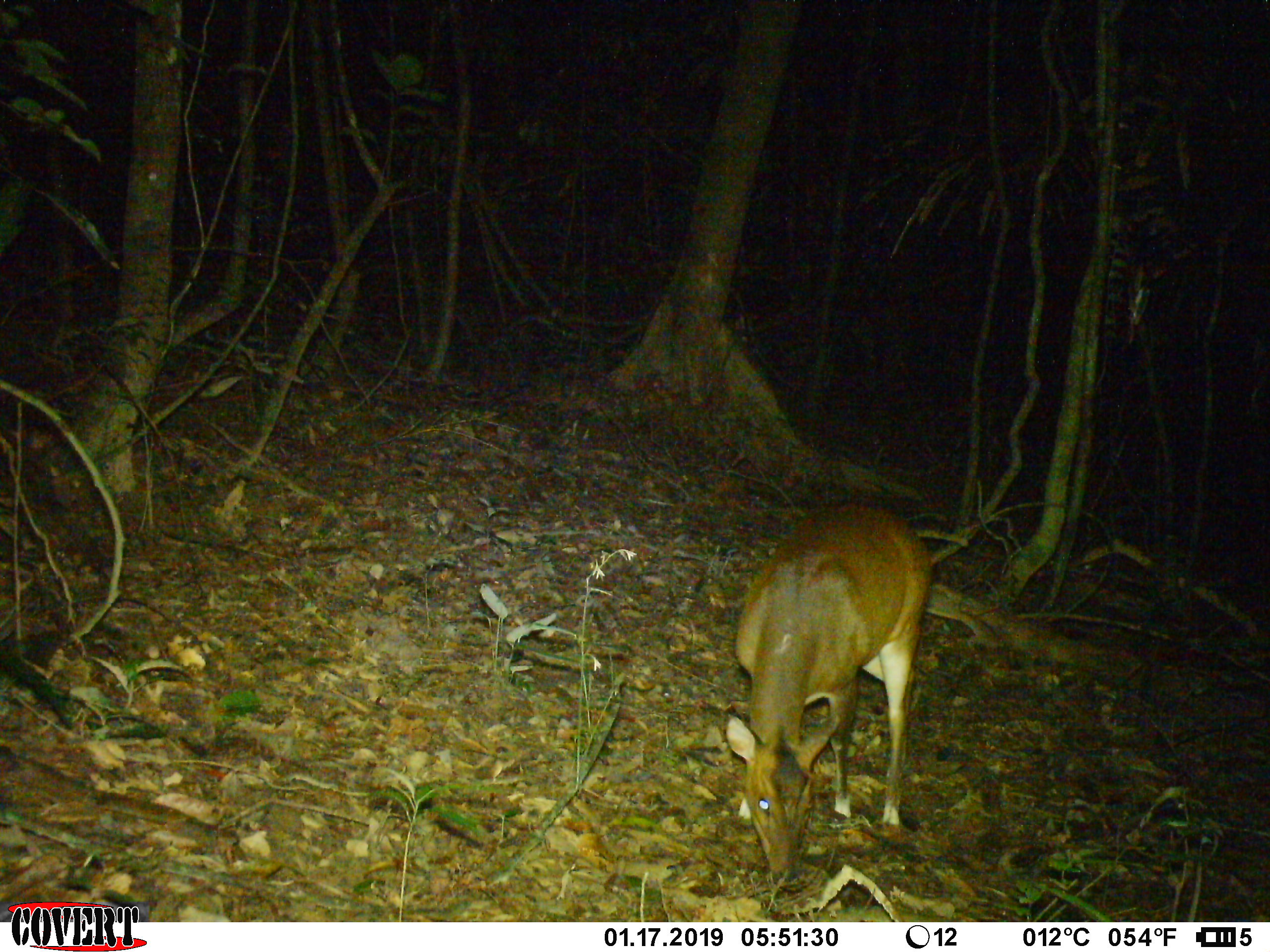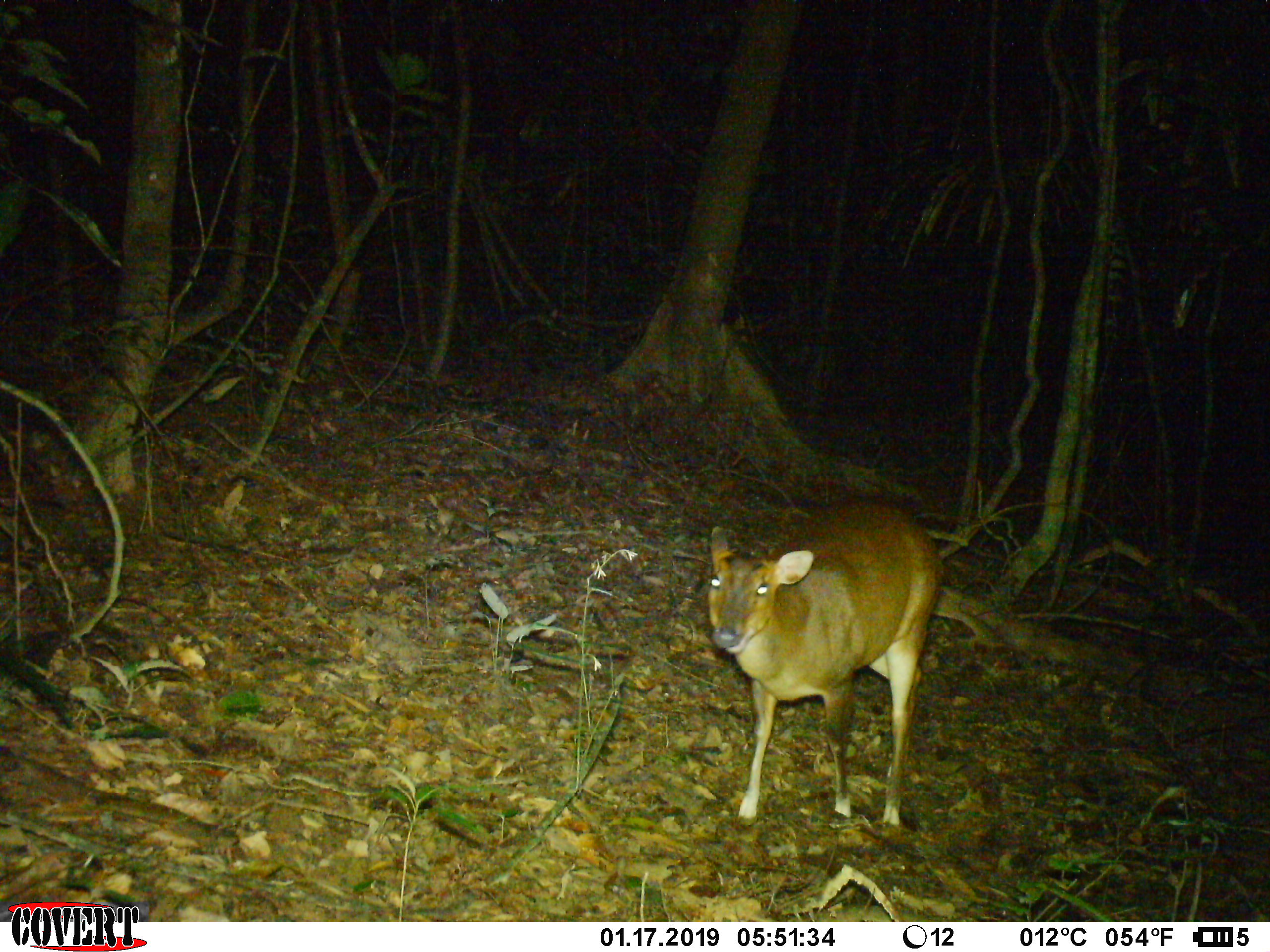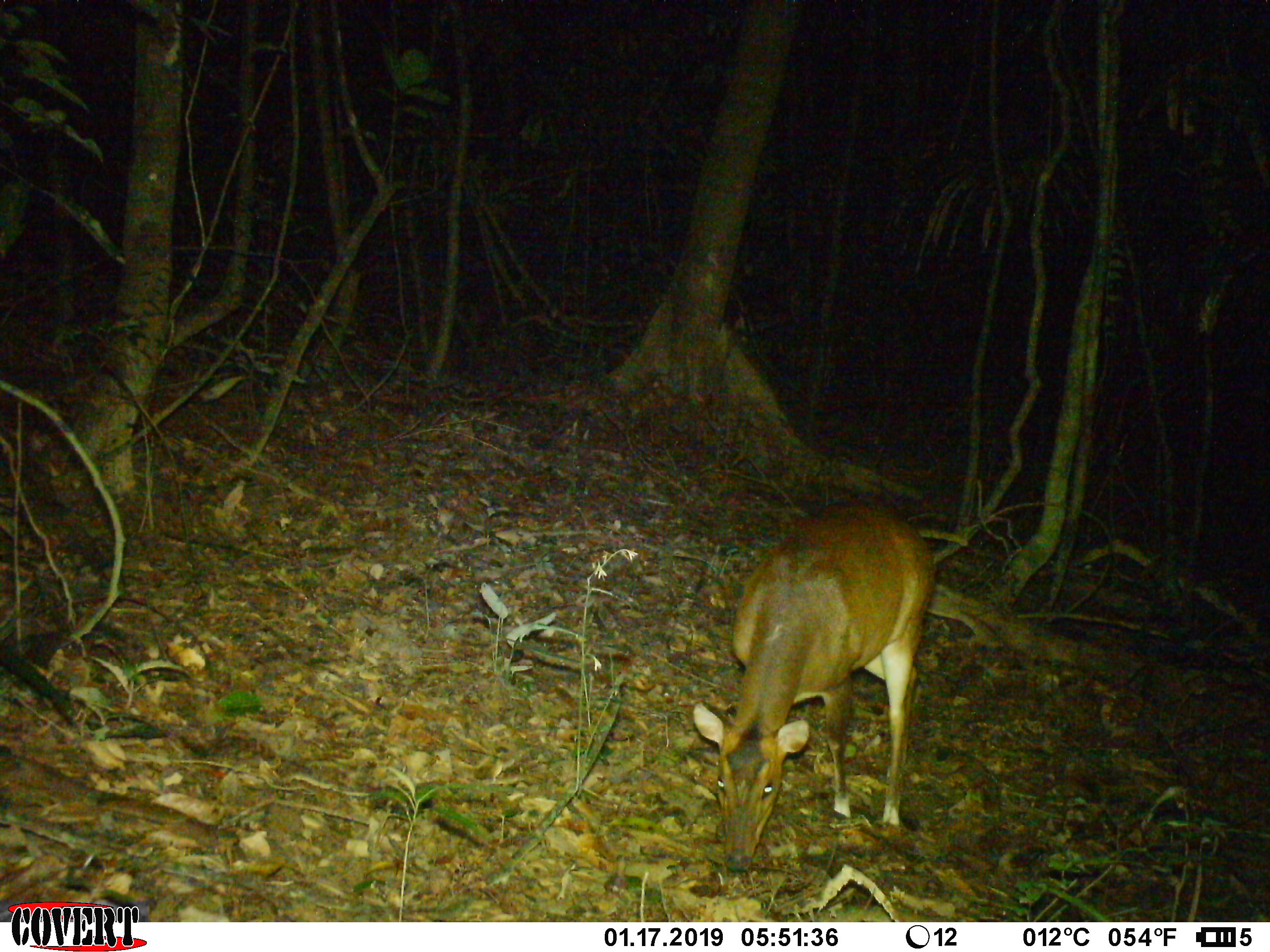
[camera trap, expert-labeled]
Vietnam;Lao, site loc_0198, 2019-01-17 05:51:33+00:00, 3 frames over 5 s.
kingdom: Animalia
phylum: Chordata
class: Mammalia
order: Artiodactyla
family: Cervidae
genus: Muntiacus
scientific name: Muntiacus vuquangensis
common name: large-antlered muntjac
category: large antlered muntjac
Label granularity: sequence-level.